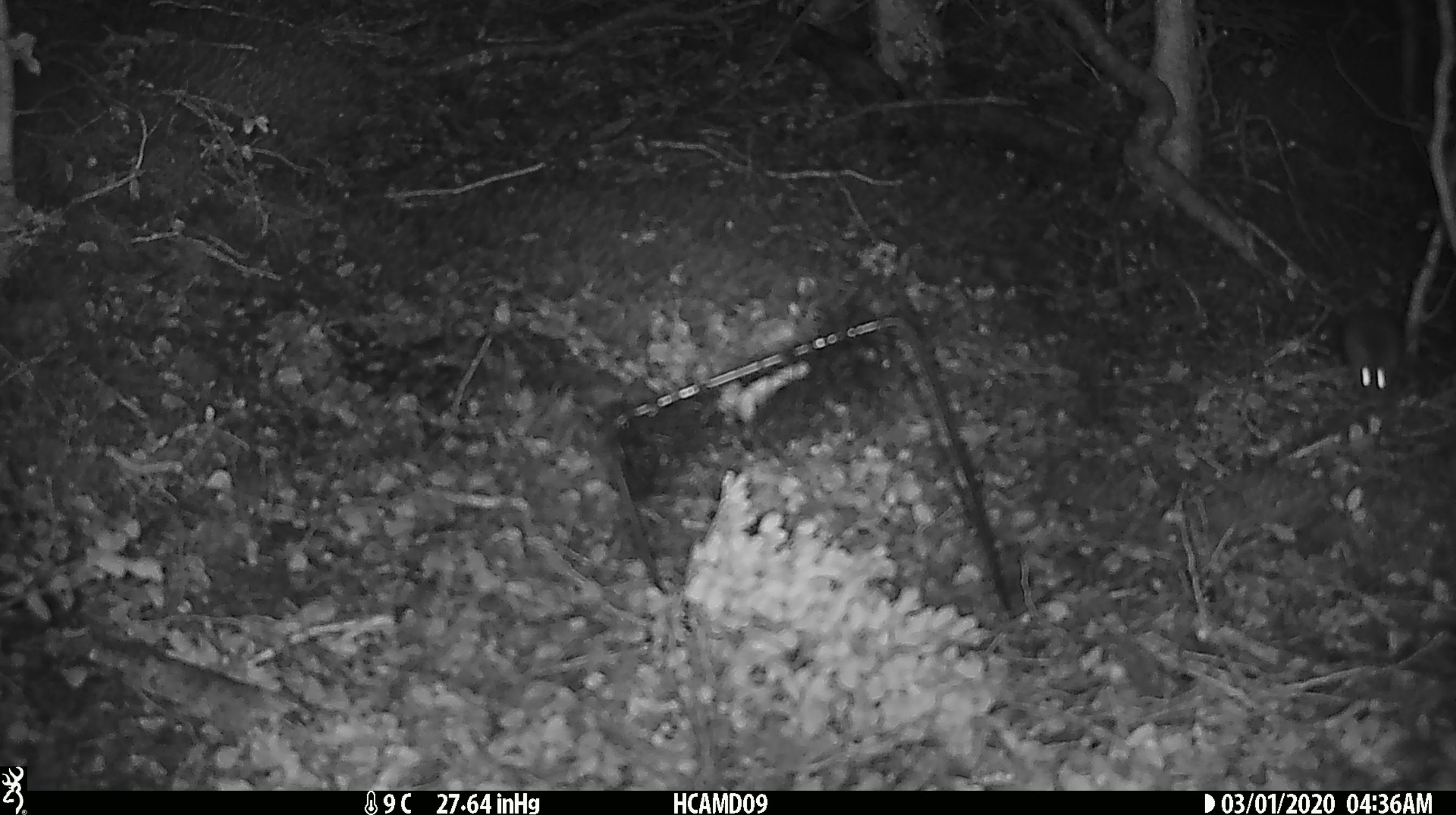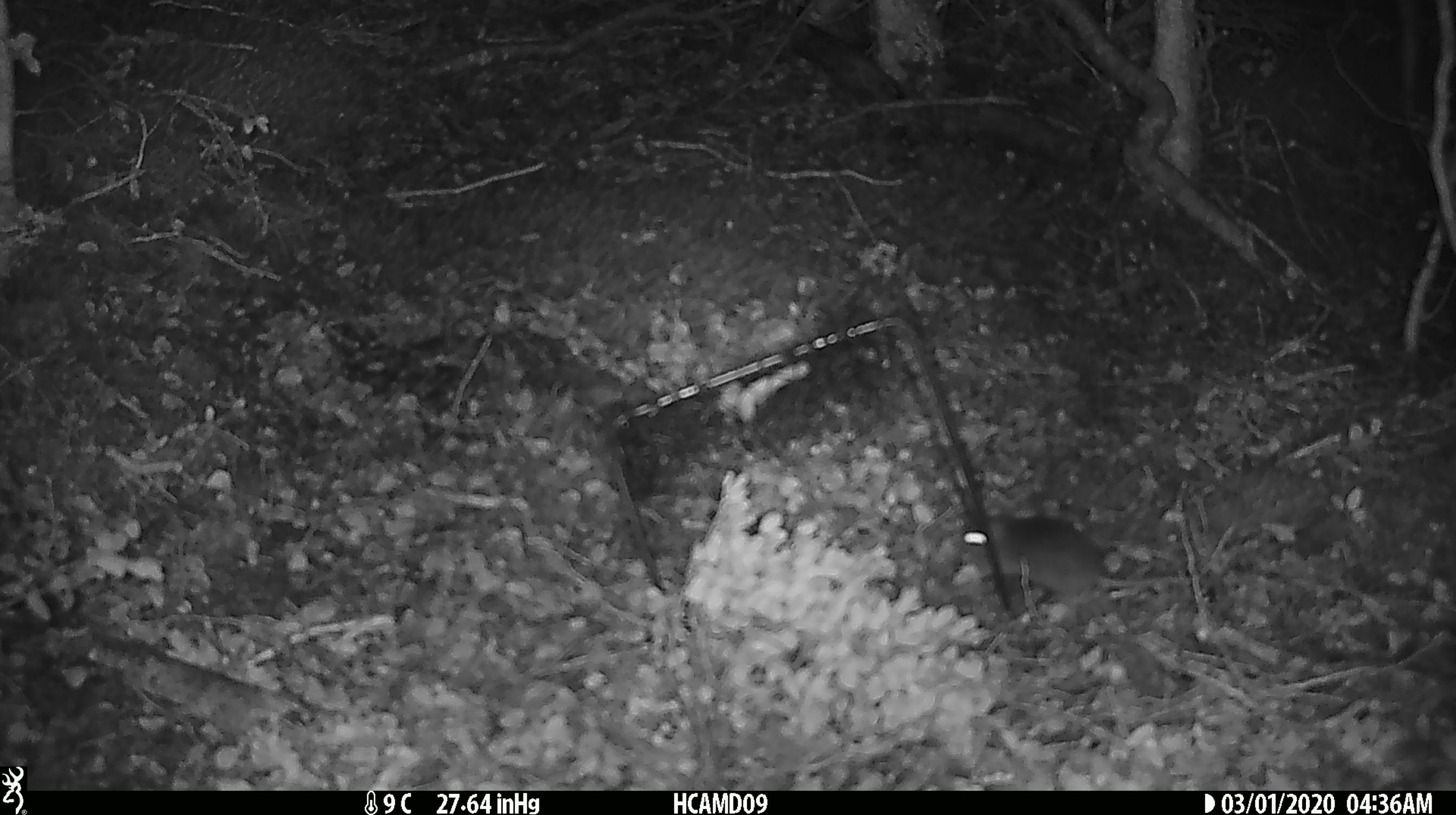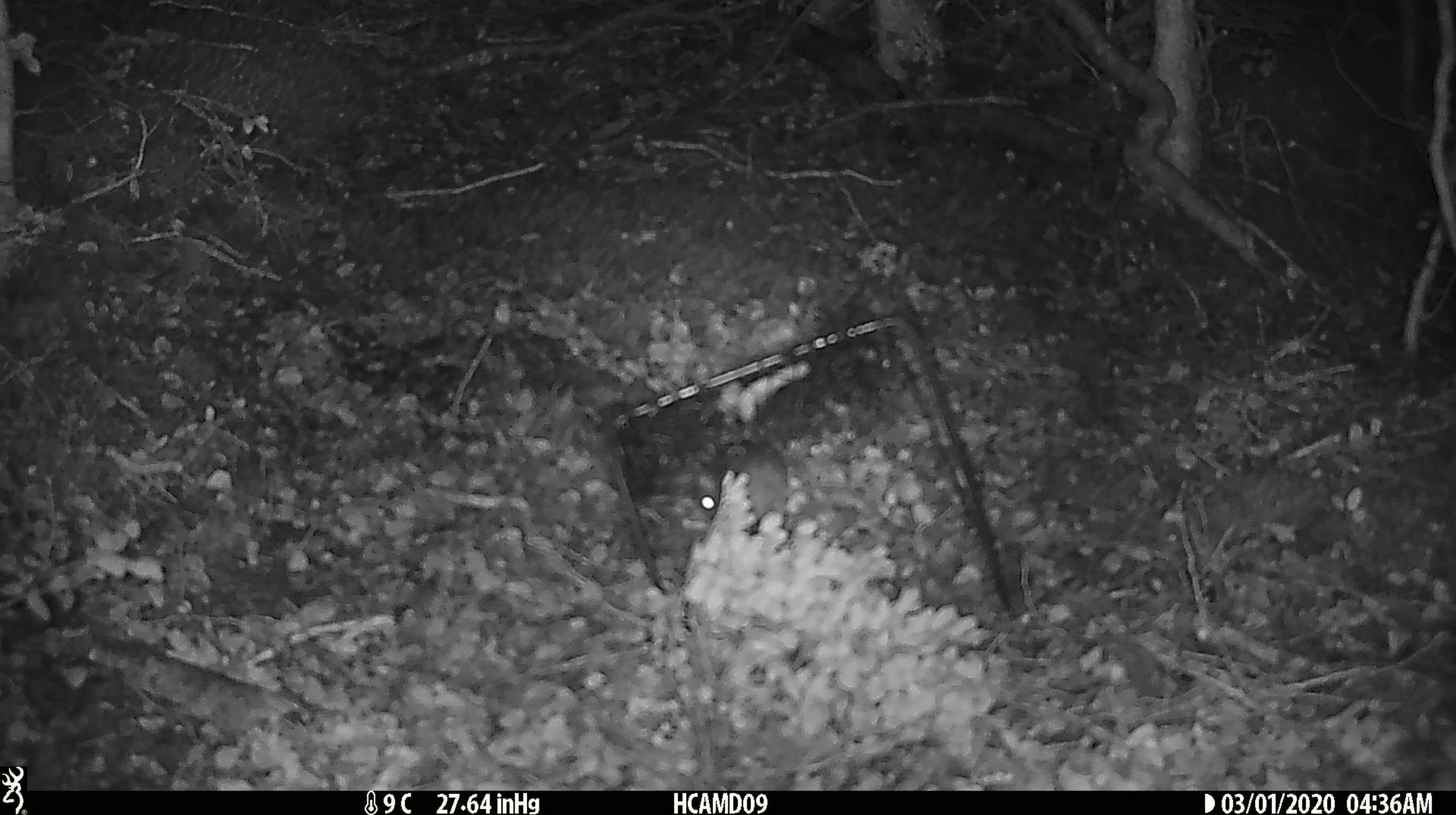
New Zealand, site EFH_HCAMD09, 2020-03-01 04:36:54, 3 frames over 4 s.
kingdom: Animalia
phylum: Chordata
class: Mammalia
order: Rodentia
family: Muridae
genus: Mus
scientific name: Mus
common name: mouse